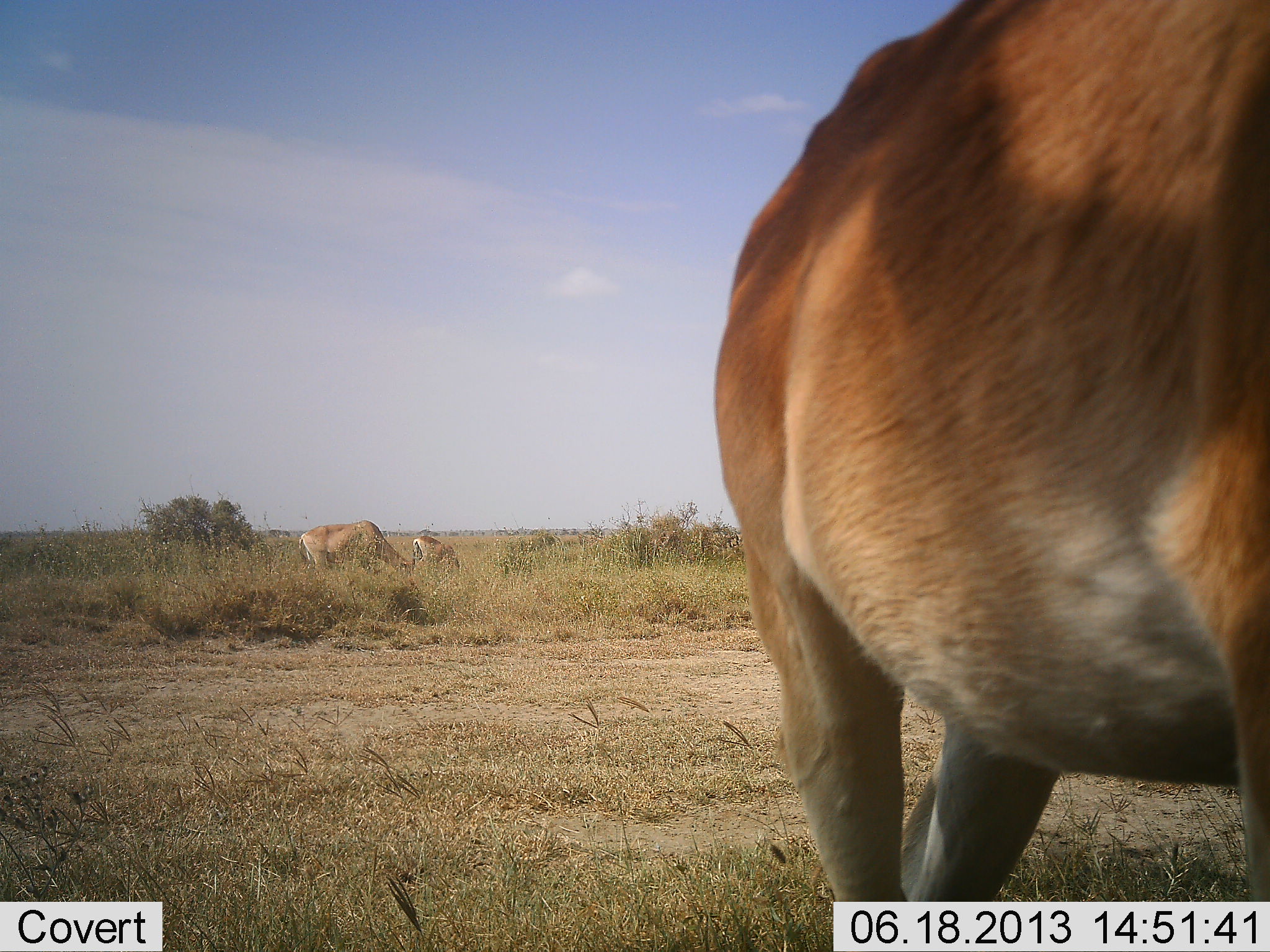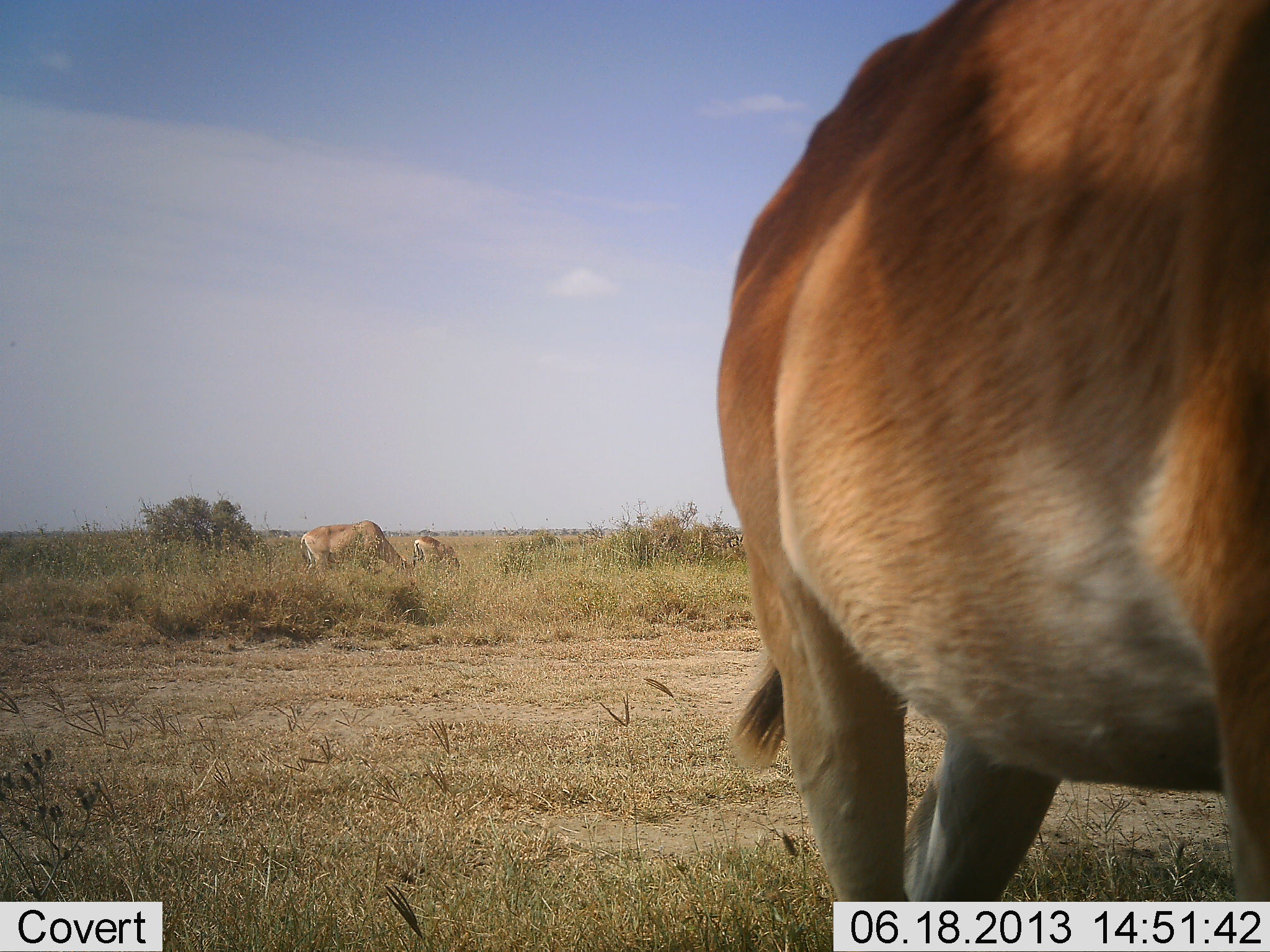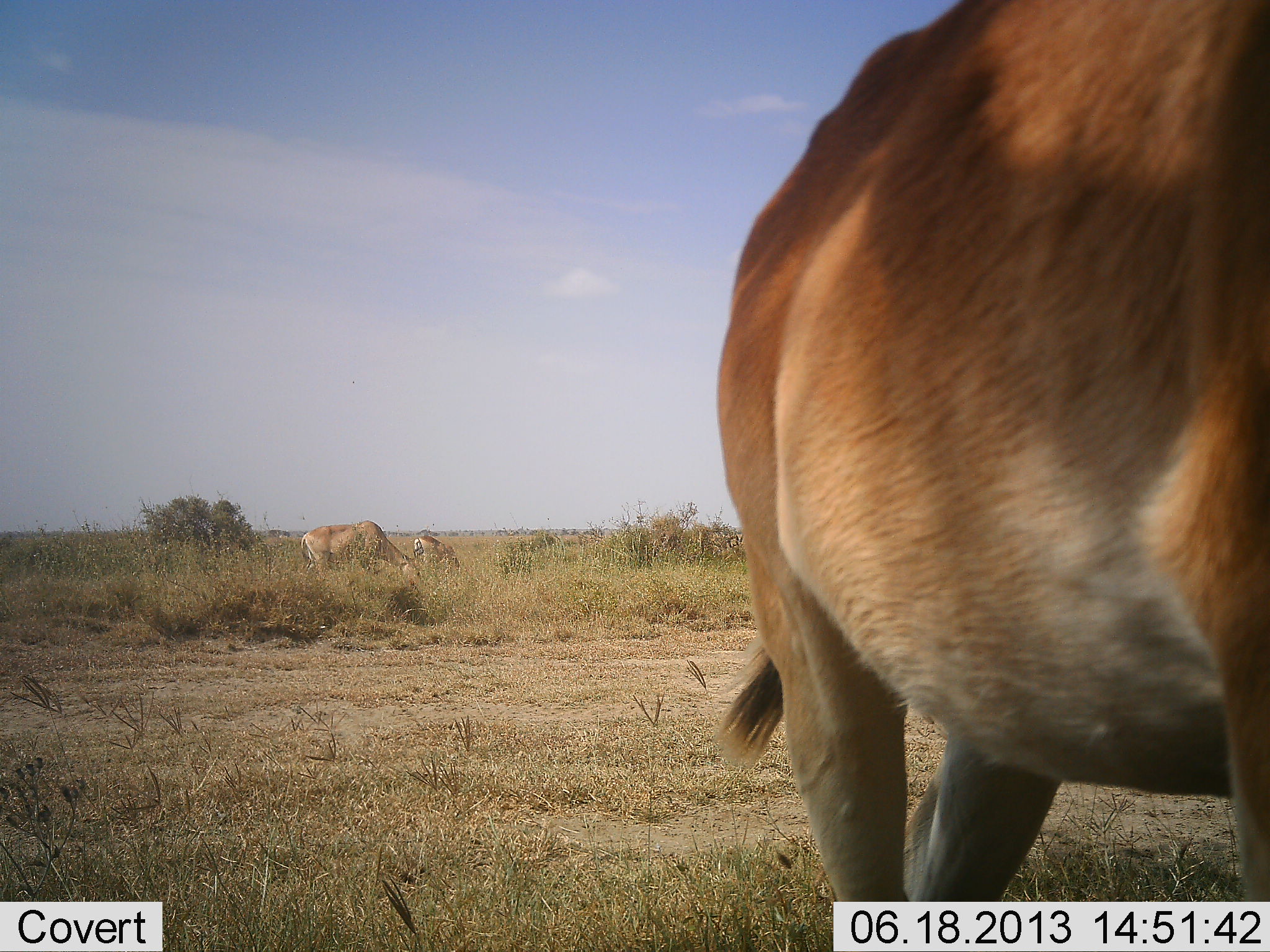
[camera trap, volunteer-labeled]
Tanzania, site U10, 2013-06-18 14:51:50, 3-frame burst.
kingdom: Animalia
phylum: Chordata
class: Mammalia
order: Artiodactyla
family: Bovidae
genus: Alcelaphus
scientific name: Alcelaphus buselaphus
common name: hartebeest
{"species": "hartebeest (Alcelaphus buselaphus)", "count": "3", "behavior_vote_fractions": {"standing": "61%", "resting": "0%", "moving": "4%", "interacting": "0%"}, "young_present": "0%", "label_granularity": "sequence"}